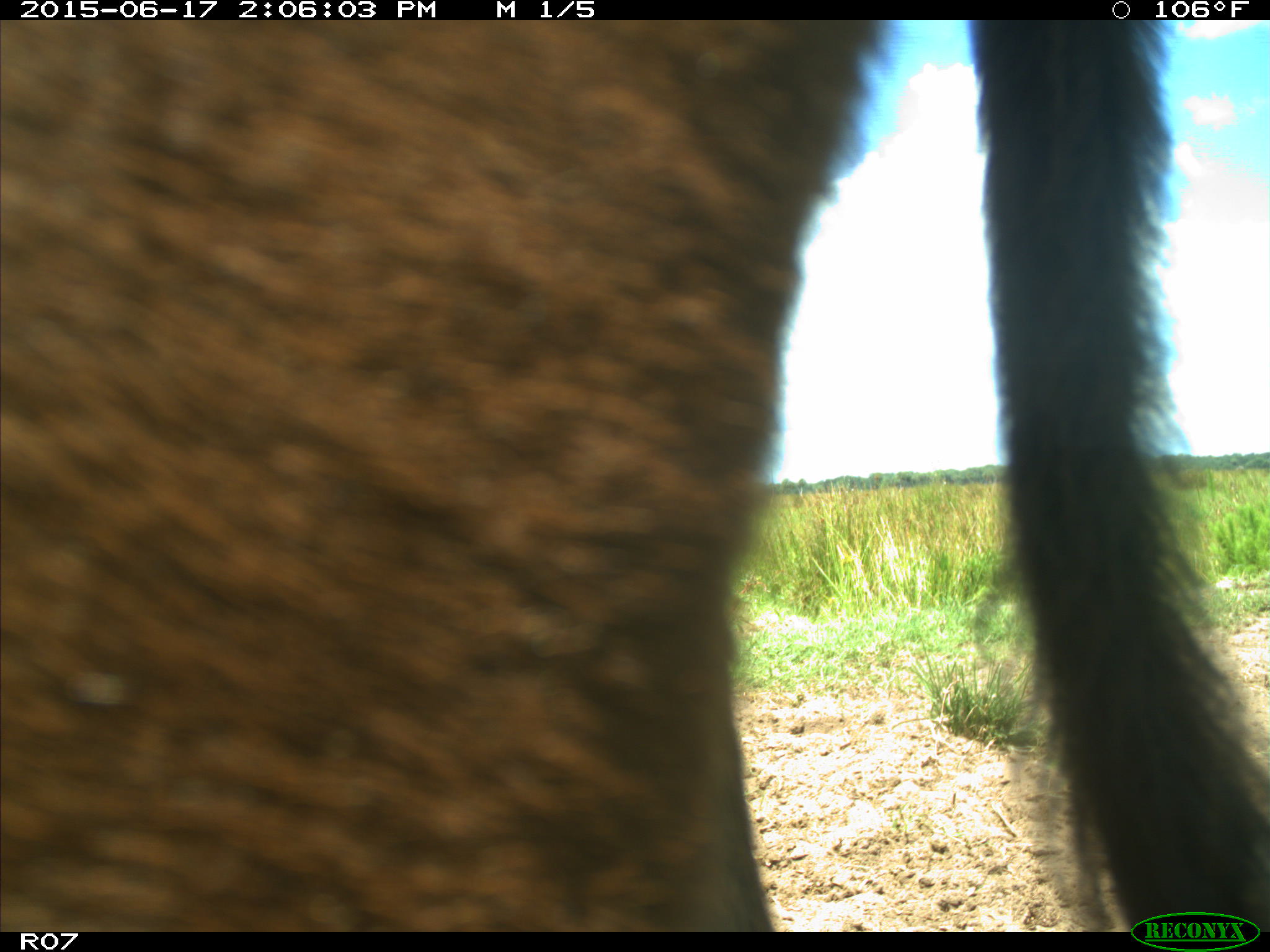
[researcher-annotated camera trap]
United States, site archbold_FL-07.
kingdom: Animalia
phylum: Chordata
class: Mammalia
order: Artiodactyla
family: Bovidae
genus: Bos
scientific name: Bos taurus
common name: domestic cow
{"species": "Bos taurus (domestic cow)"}